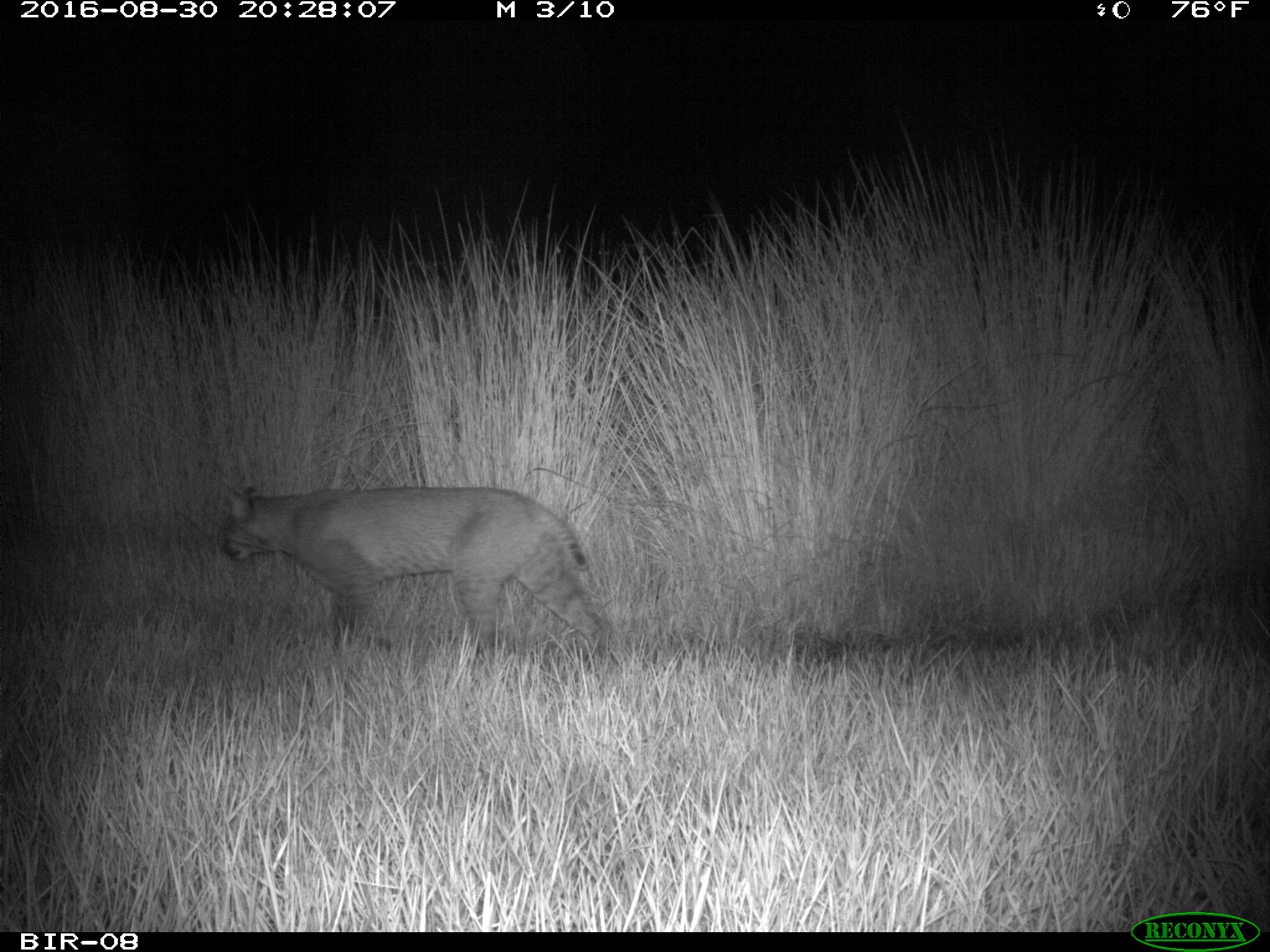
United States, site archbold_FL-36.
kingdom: Animalia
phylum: Chordata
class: Mammalia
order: Carnivora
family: Felidae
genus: Lynx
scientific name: Lynx rufus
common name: bobcat